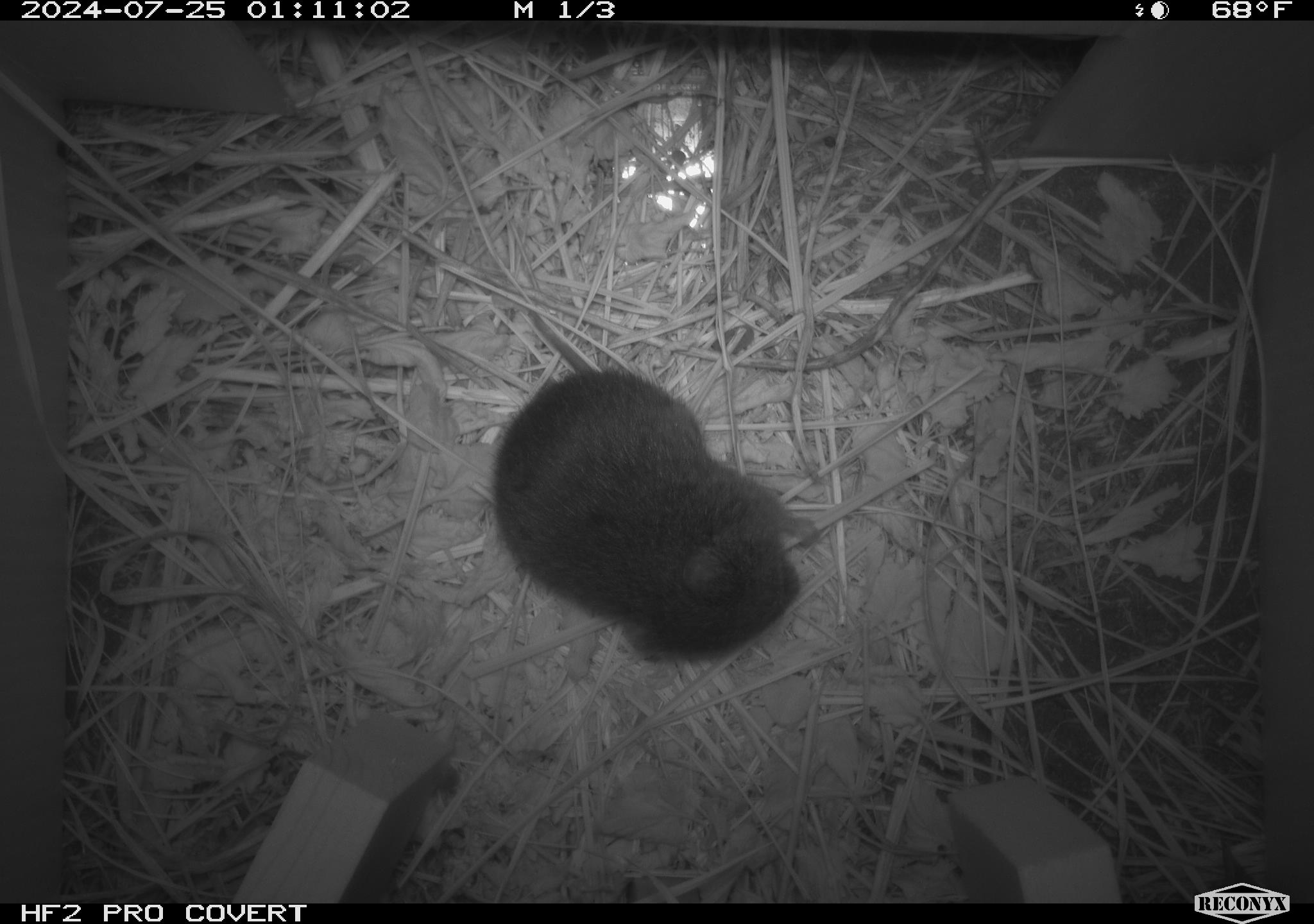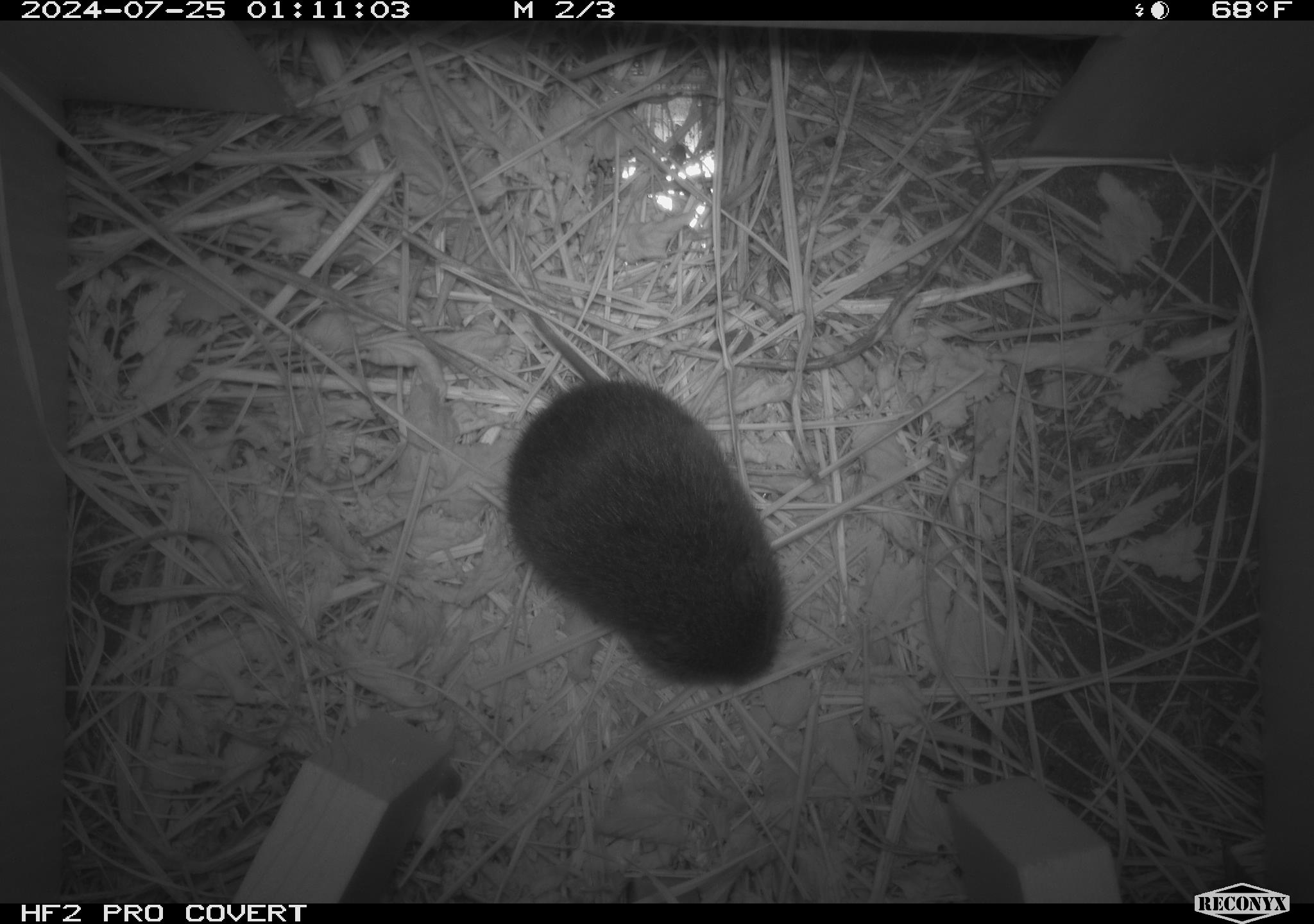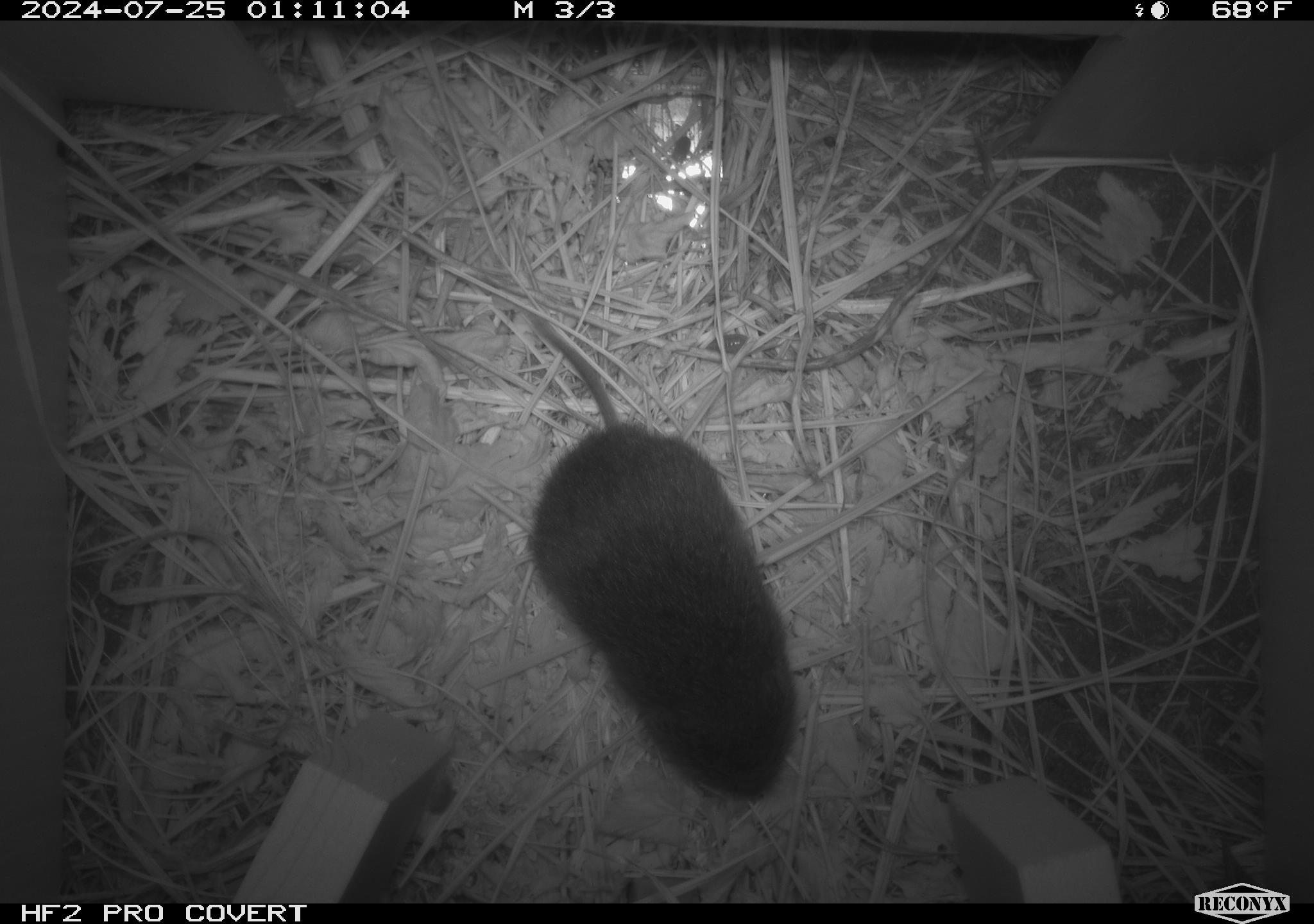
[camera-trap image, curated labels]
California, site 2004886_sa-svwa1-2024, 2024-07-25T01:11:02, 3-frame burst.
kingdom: Animalia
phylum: Chordata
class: Mammalia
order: Rodentia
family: Cricetidae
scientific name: Arvicolinae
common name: voles, lemmings, and muskrats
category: arvicolinae subfamily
Arvicolinae subfamily (voles, lemmings, and muskrats) (Arvicolinae).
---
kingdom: Animalia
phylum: Arthropoda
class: Insecta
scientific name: Insecta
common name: insect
Insect (Insecta).